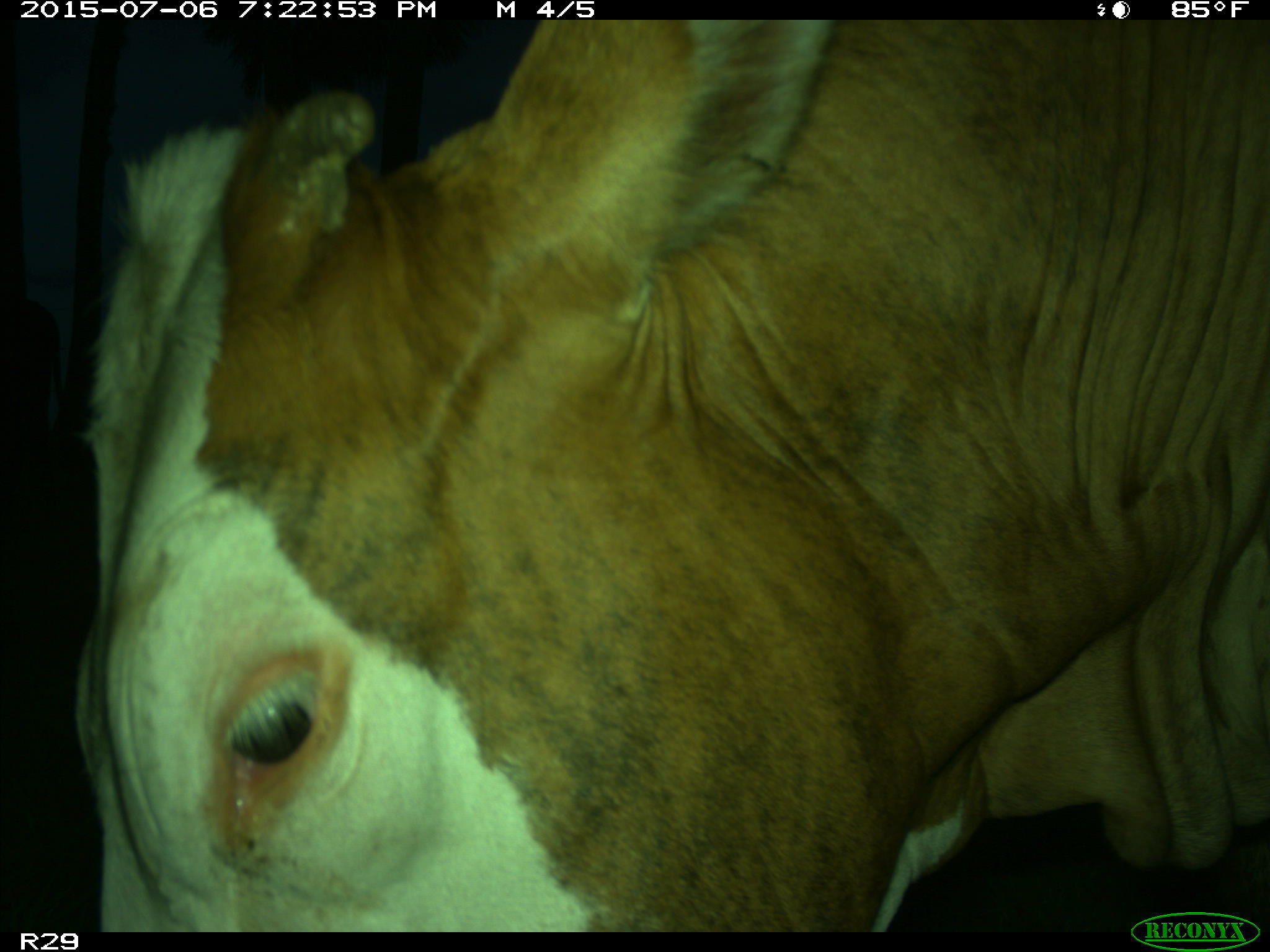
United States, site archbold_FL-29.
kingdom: Animalia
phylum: Chordata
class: Mammalia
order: Artiodactyla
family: Bovidae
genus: Bos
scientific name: Bos taurus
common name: domestic cow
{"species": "Bos taurus (domestic cow)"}